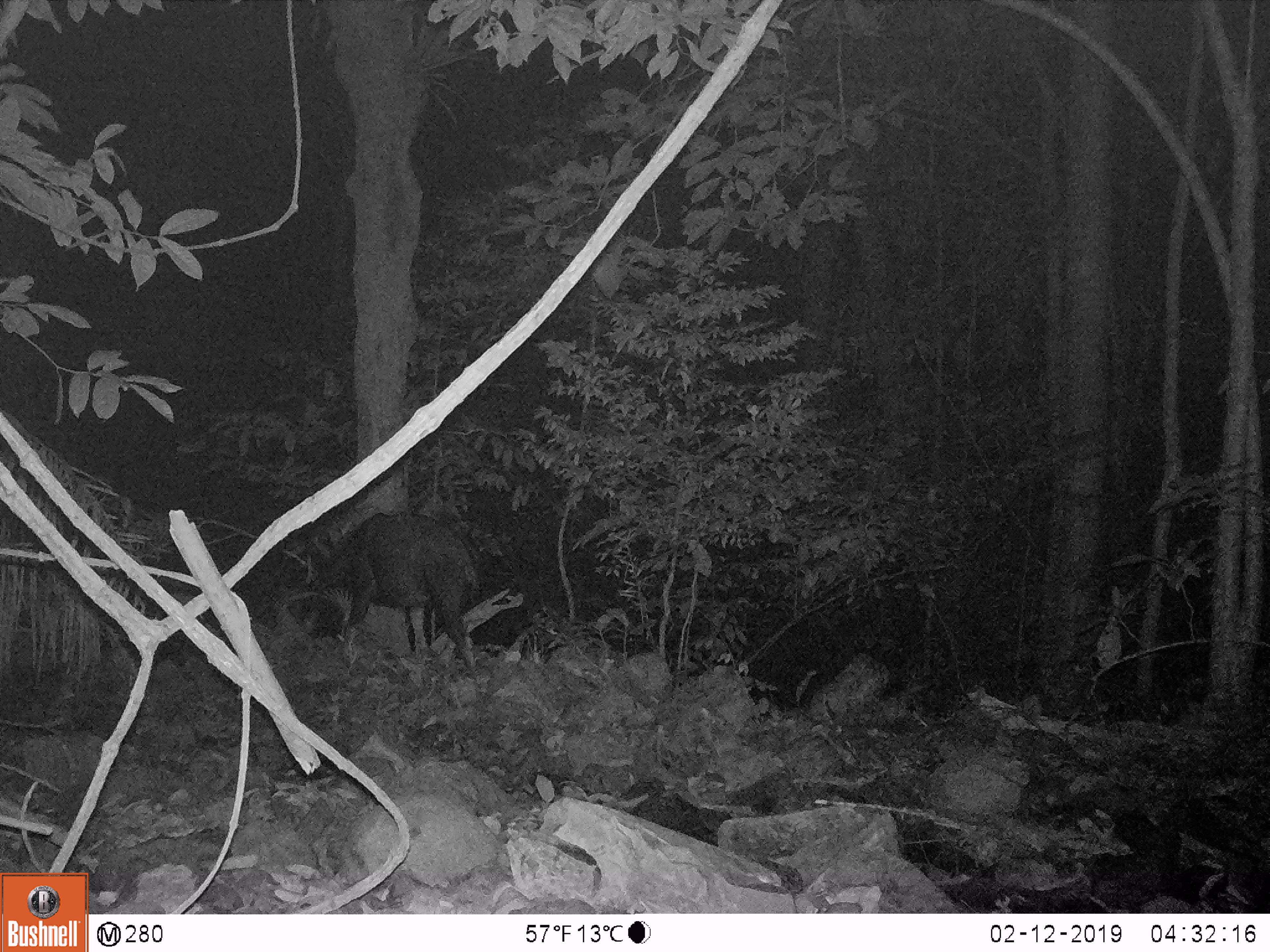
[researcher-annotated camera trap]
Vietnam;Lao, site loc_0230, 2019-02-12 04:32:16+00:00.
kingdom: Animalia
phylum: Chordata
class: Mammalia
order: Artiodactyla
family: Bovidae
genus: Capricornis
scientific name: Capricornis sumatraensis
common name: chinese serow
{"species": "chinese serow (Capricornis sumatraensis)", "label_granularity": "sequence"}